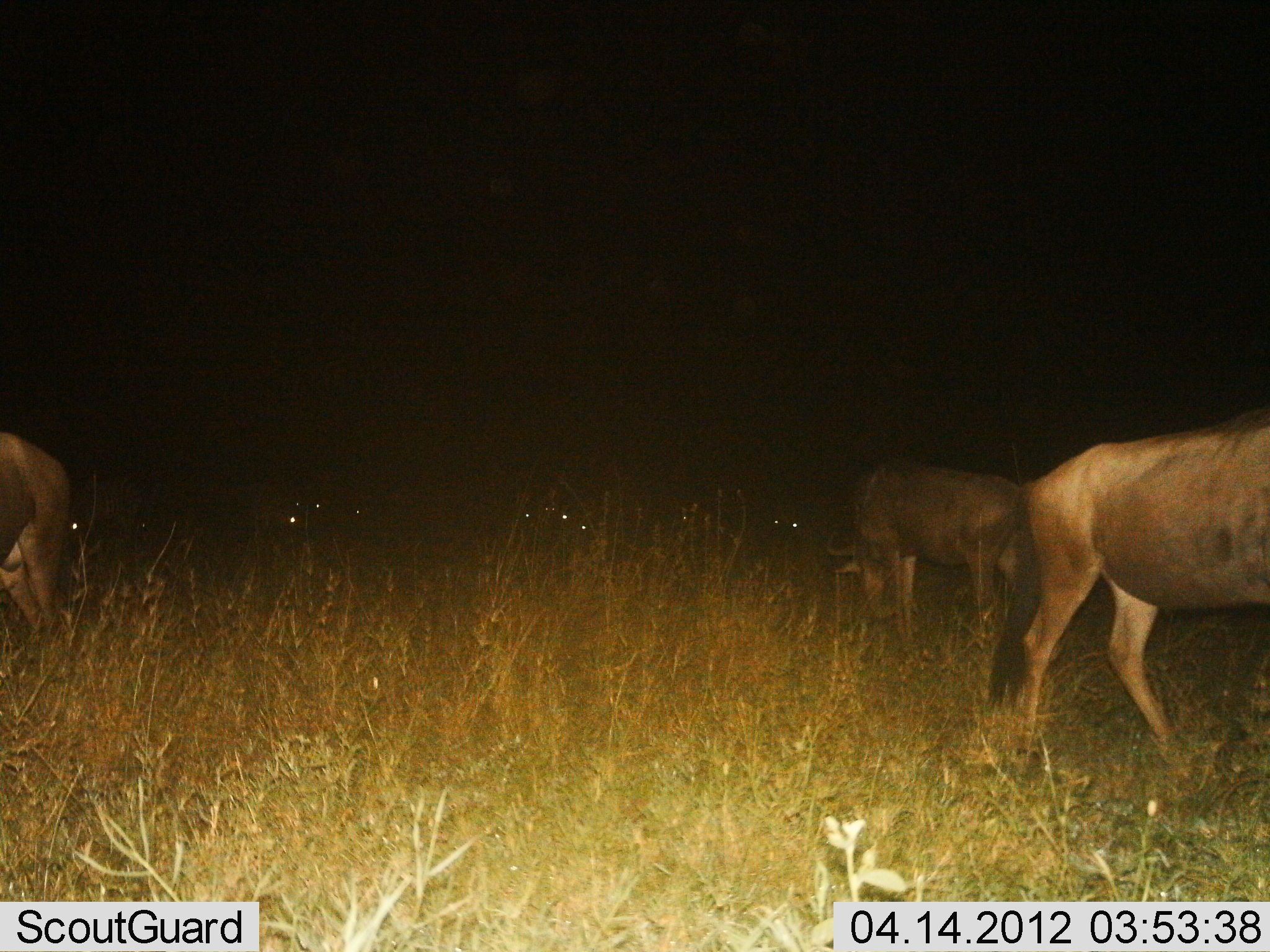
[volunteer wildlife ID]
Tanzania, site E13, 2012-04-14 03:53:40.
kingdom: Animalia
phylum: Chordata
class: Mammalia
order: Artiodactyla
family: Bovidae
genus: Connochaetes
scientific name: Connochaetes taurinus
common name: blue wildebeest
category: wildebeest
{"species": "wildebeest (blue wildebeest) (Connochaetes taurinus)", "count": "4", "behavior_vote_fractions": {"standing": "25%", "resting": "8%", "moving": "17%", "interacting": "0%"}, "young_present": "0%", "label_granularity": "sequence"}